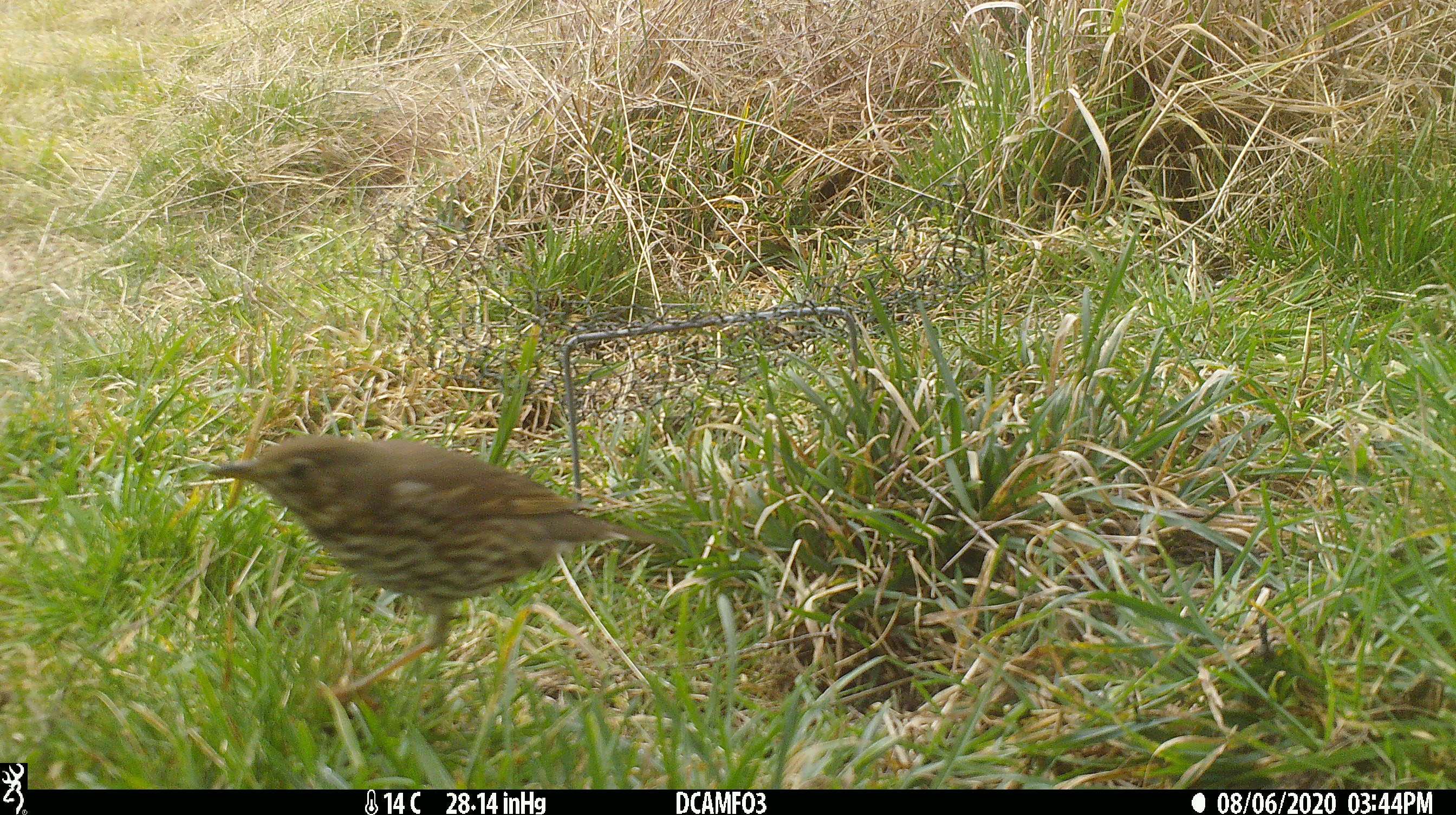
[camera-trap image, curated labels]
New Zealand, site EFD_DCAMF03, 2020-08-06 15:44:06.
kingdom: Animalia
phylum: Chordata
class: Aves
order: Passeriformes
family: Turdidae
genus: Turdus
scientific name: Turdus philomelos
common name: song thrush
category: thrush